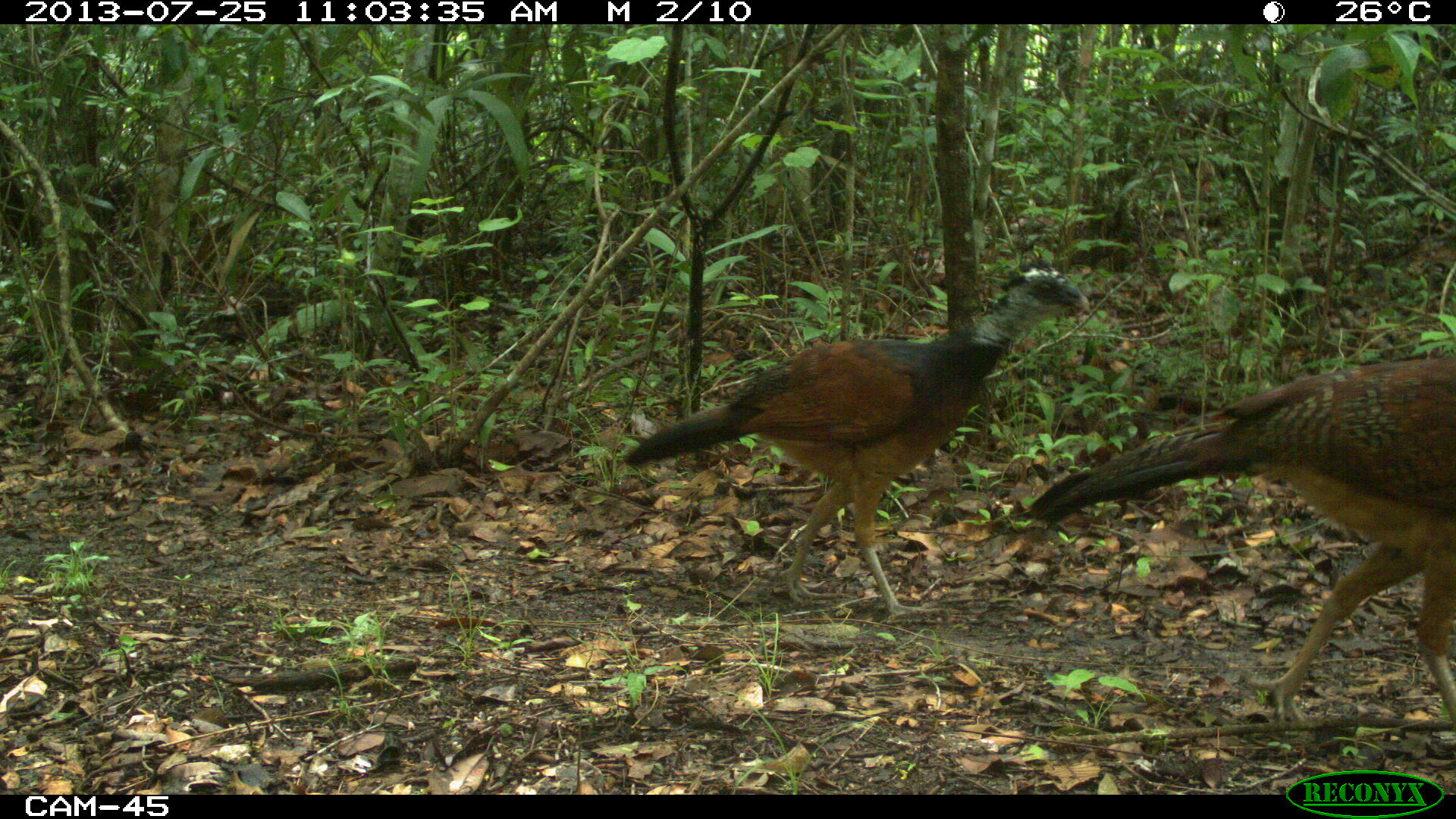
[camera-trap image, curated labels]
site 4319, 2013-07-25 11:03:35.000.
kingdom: Animalia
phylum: Chordata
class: Aves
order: Galliformes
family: Cracidae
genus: Crax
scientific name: Crax rubra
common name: great curassow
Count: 4.